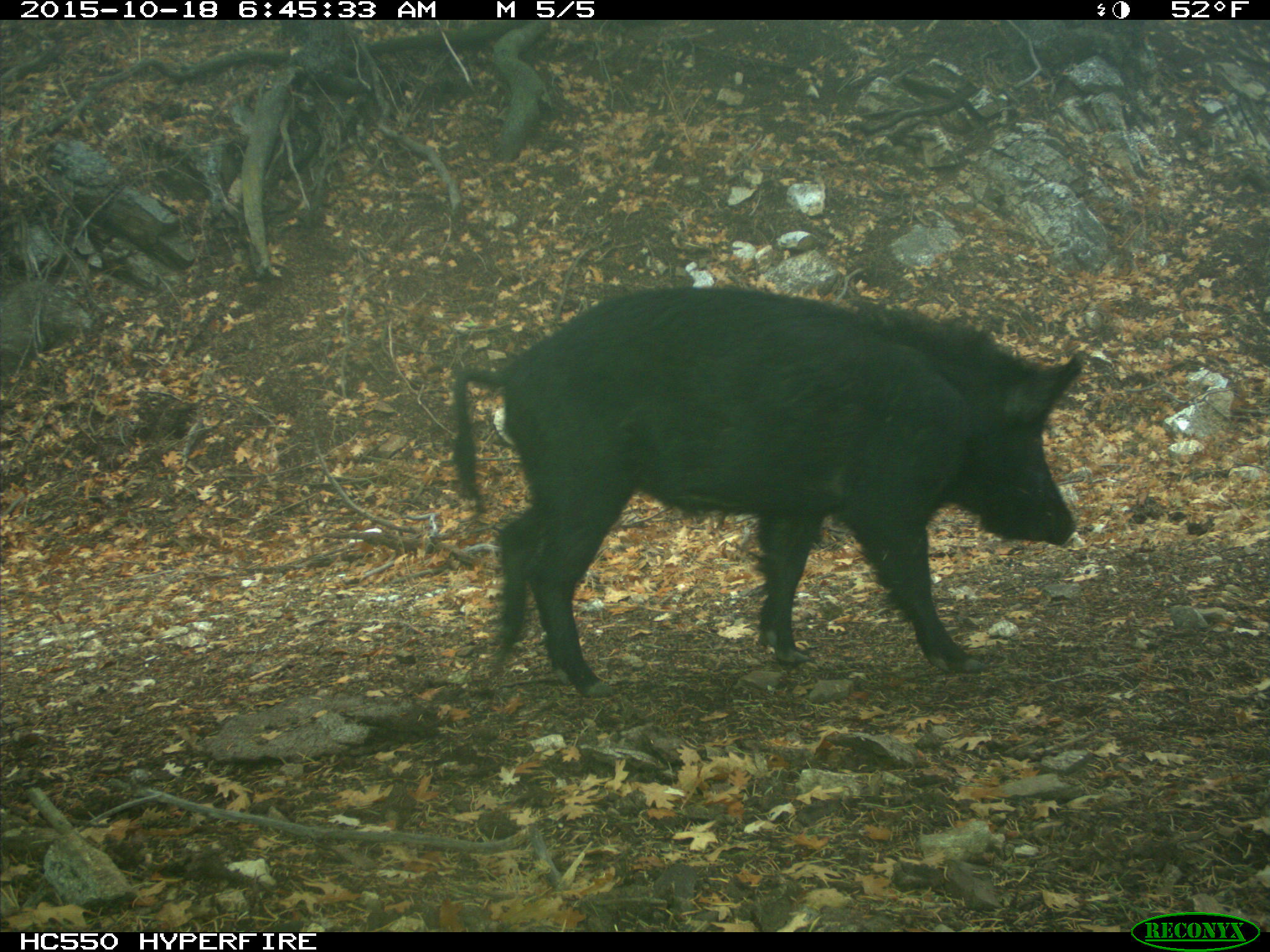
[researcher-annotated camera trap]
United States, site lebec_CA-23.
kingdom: Animalia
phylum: Chordata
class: Mammalia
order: Artiodactyla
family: Suidae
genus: Sus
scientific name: Sus scrofa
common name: wild boar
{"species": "Sus scrofa (wild boar)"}